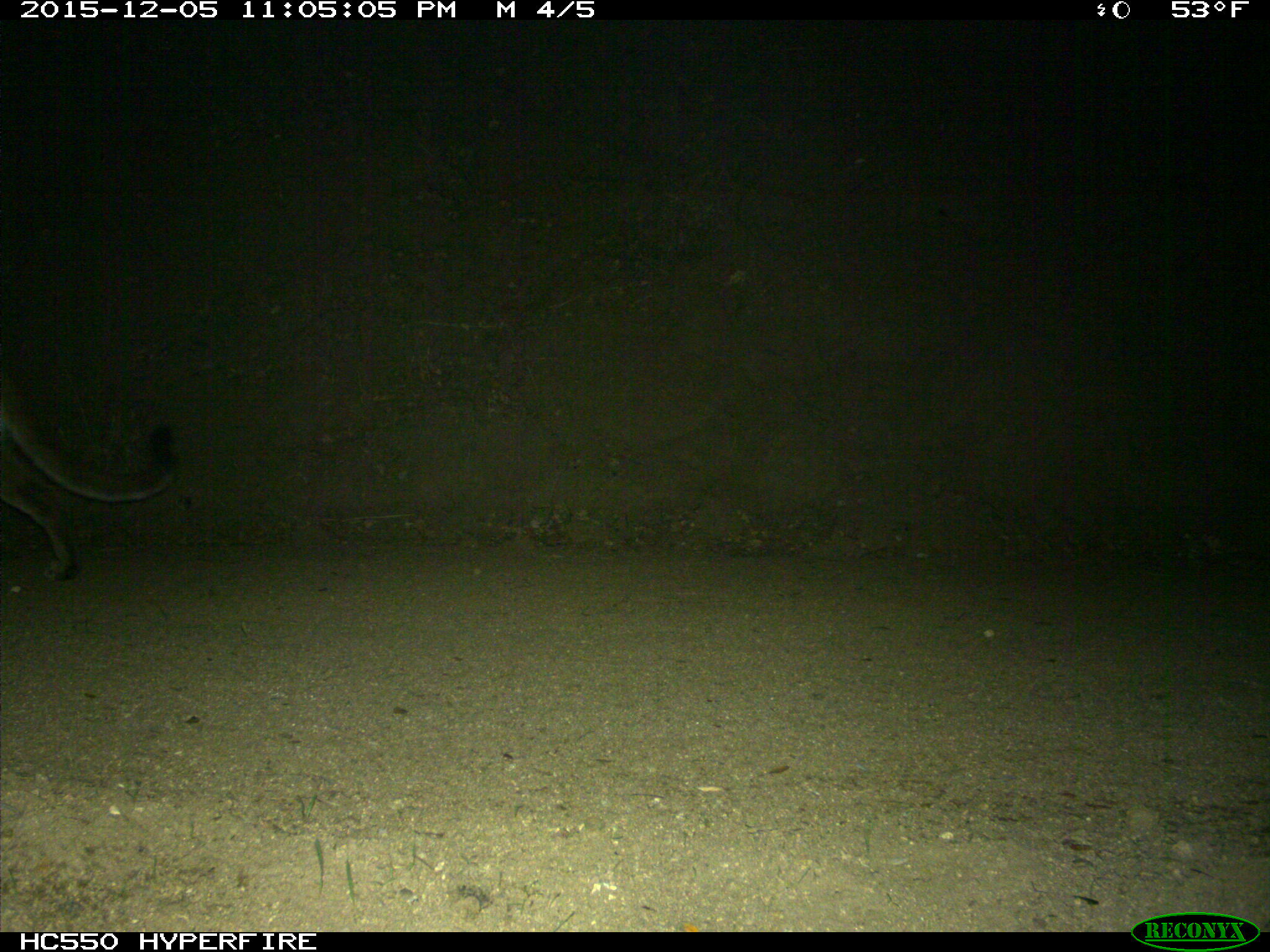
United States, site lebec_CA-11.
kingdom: Animalia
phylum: Chordata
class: Mammalia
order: Carnivora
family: Felidae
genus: Puma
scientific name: Puma concolor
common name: mountain lion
Puma concolor (mountain lion).